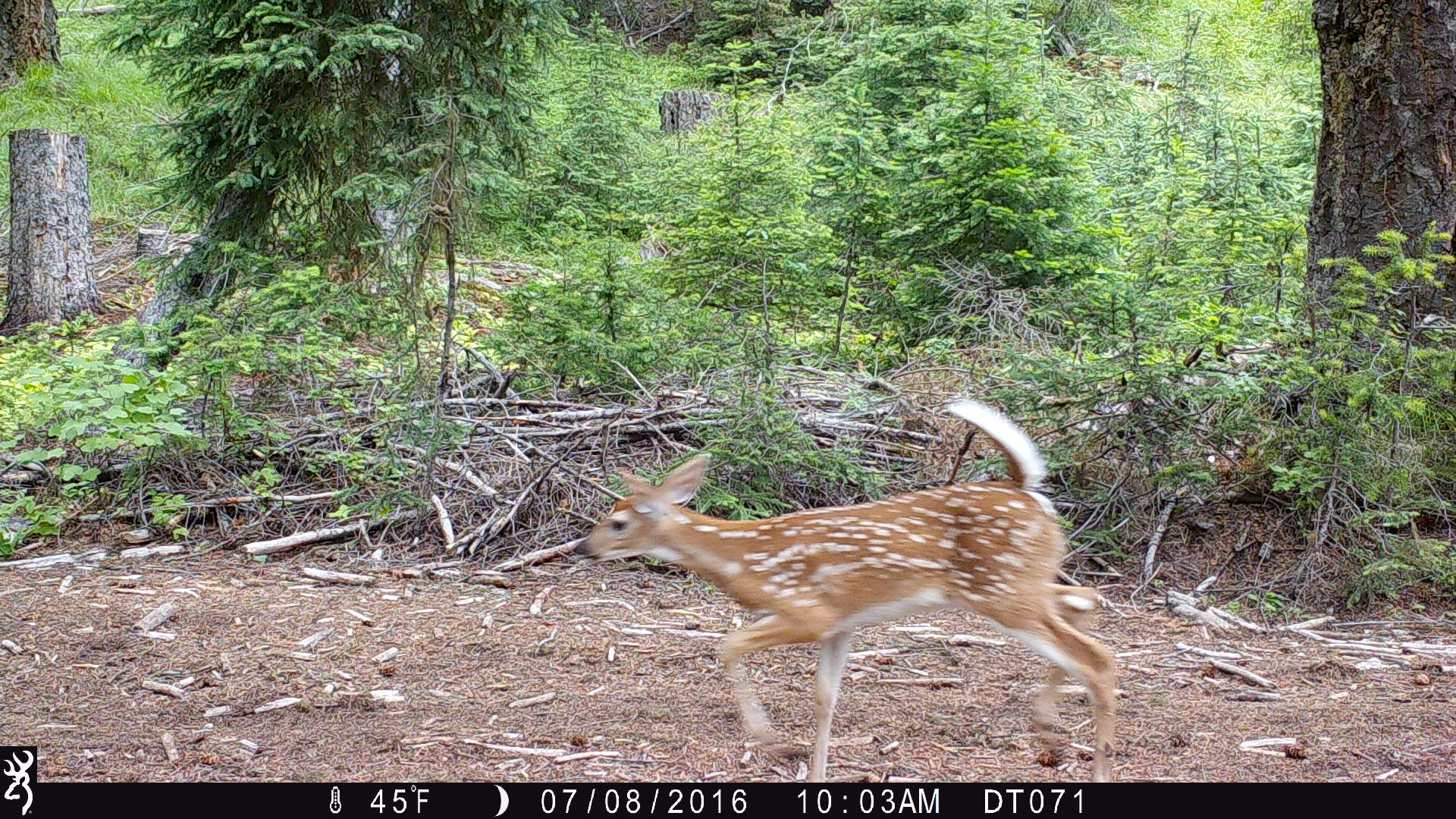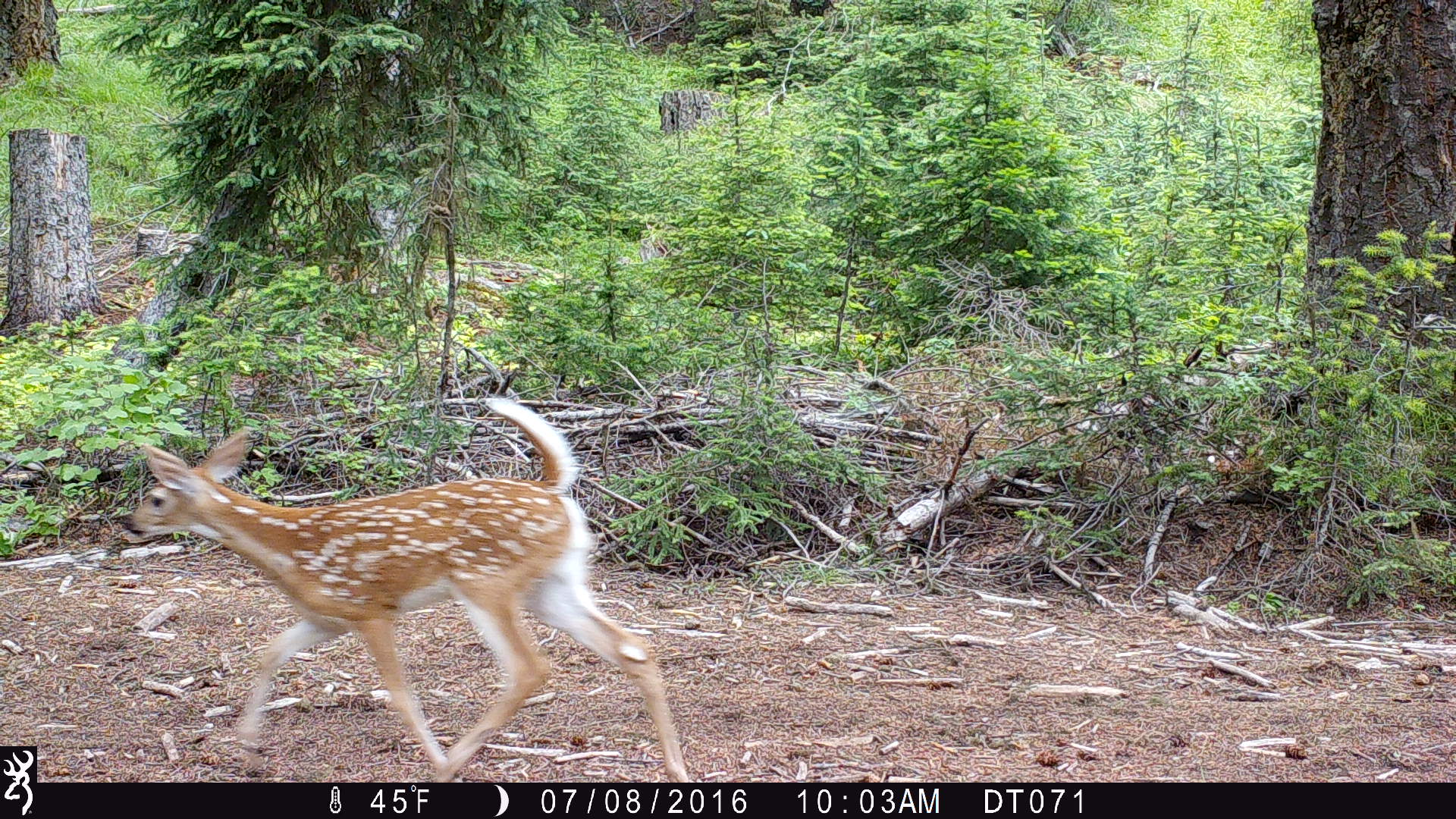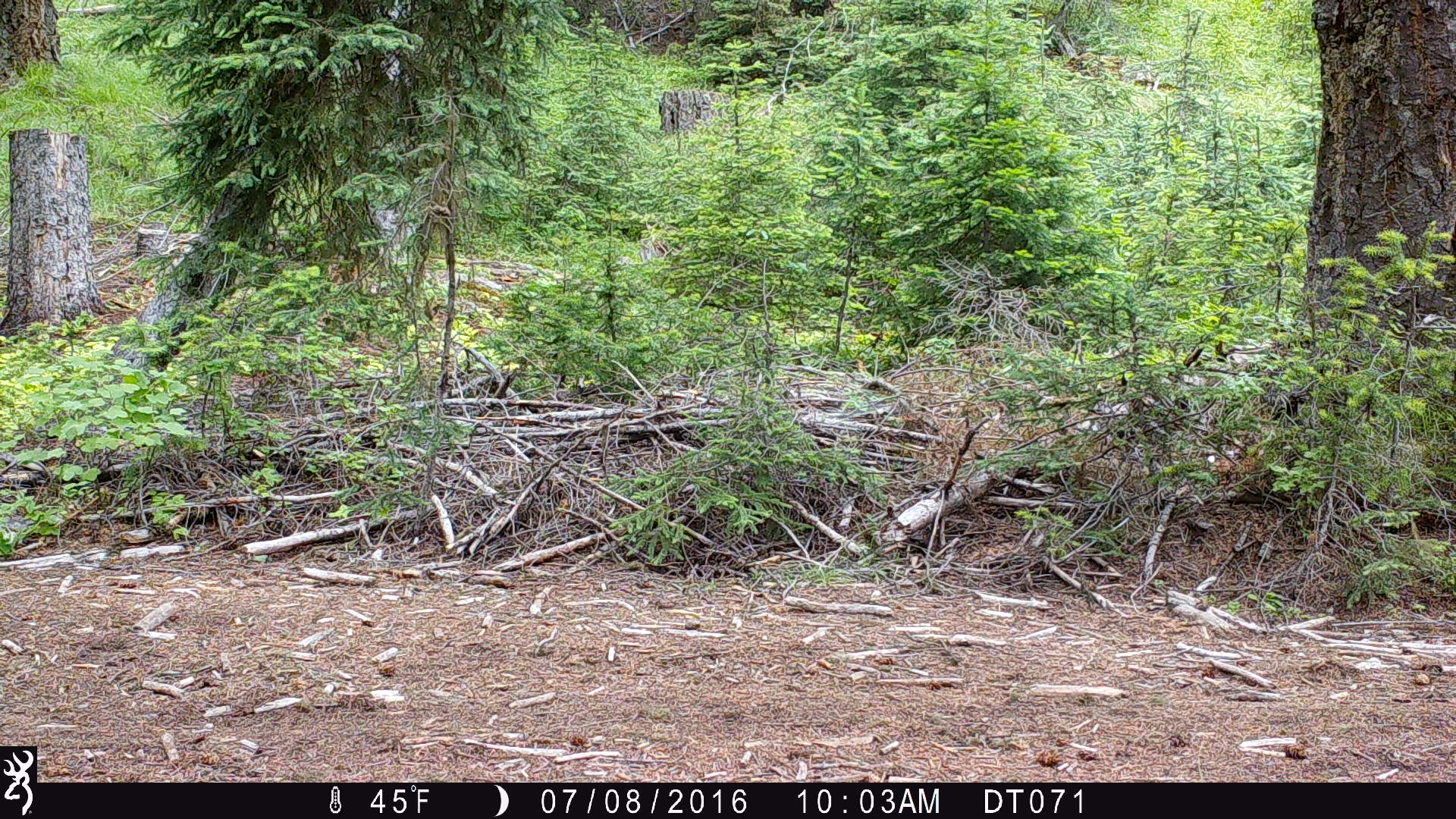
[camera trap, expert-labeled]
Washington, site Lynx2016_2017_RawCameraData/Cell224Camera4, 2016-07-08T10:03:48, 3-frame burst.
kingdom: Animalia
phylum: Chordata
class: Mammalia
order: Artiodactyla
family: Cervidae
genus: Odocoileus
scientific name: Odocoileus virginianus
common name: white-tailed deer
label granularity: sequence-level